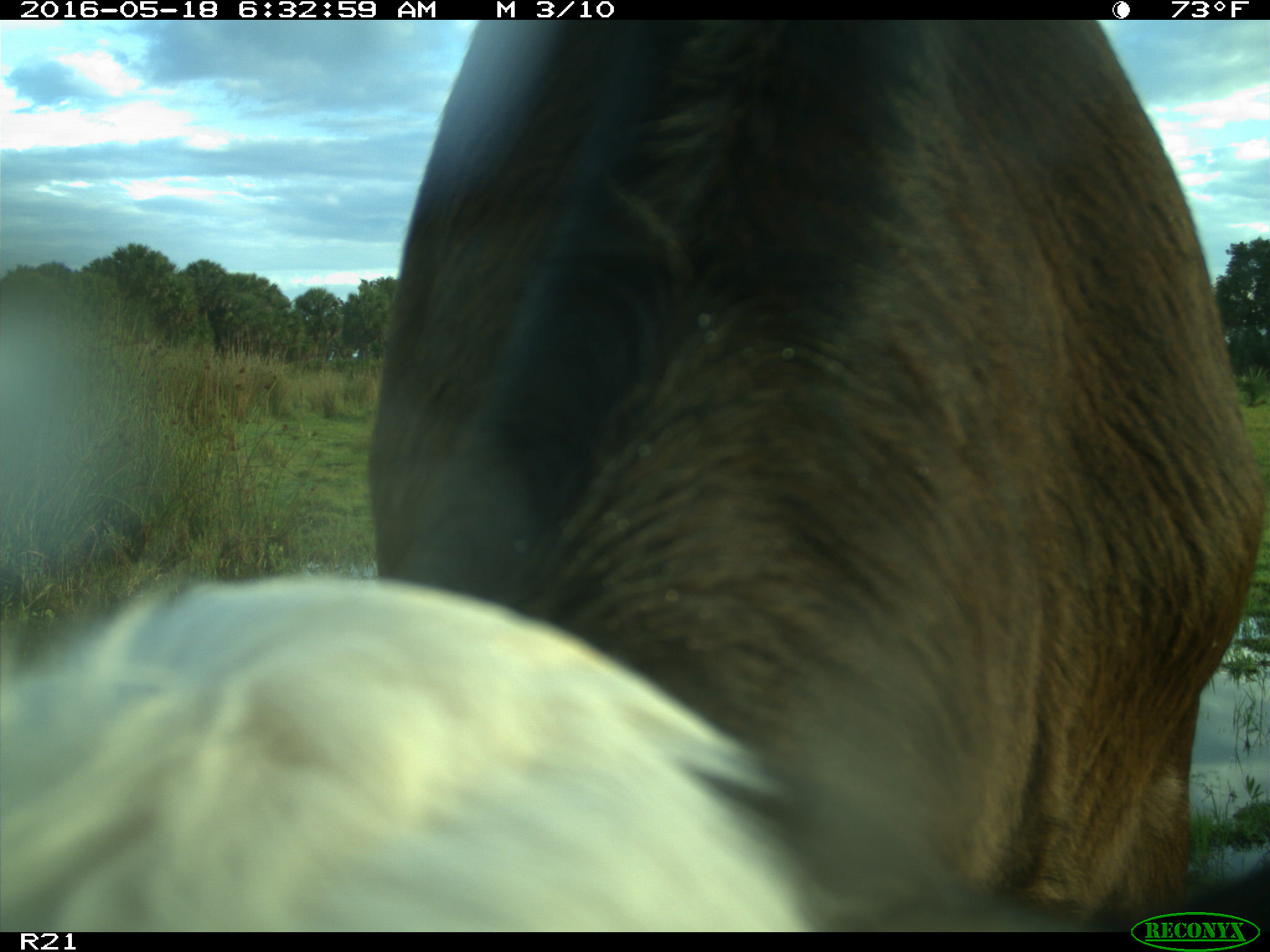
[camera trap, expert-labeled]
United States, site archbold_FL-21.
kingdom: Animalia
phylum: Chordata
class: Mammalia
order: Artiodactyla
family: Bovidae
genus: Bos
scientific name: Bos taurus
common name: domestic cow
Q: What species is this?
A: Bos taurus (domestic cow).